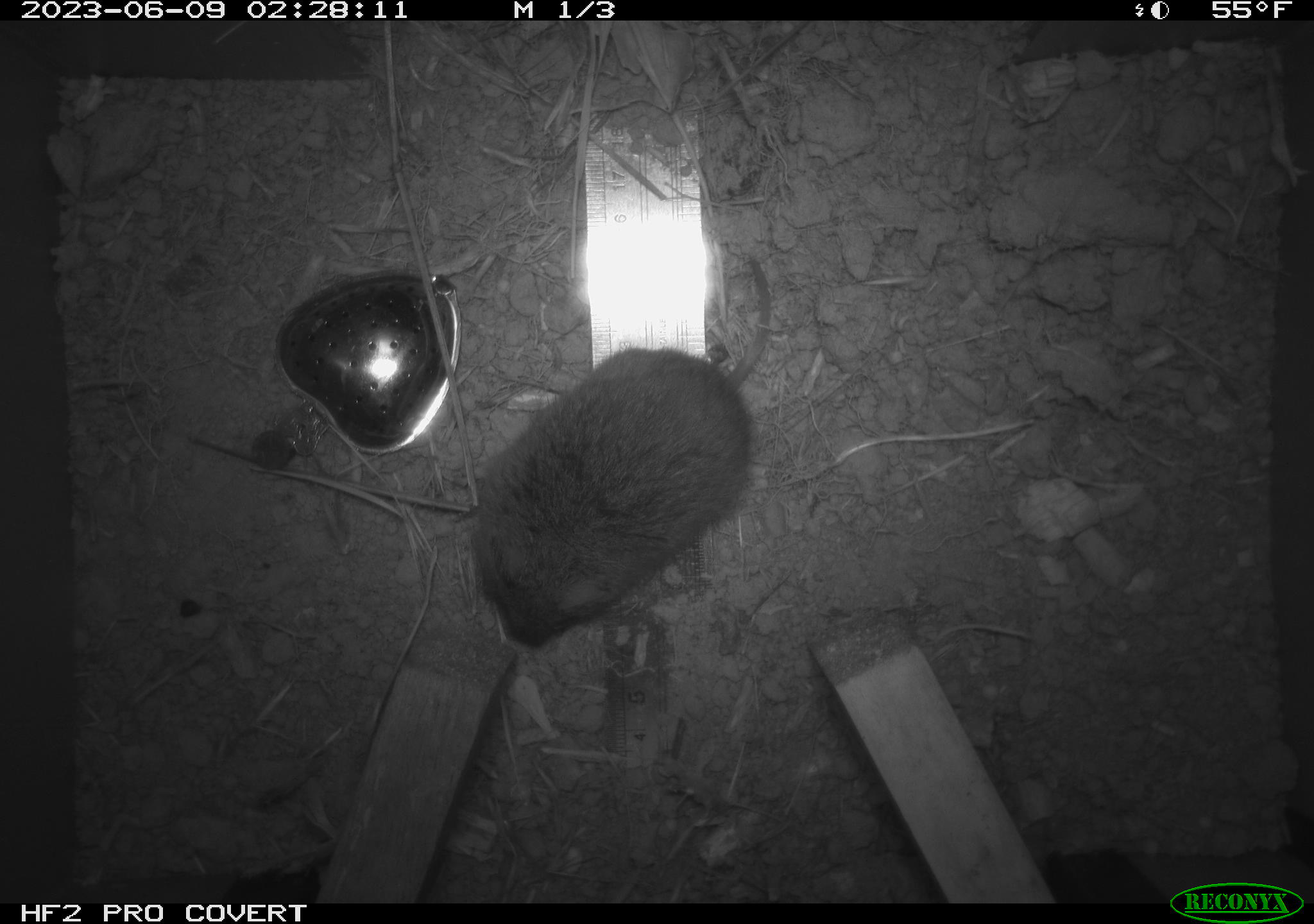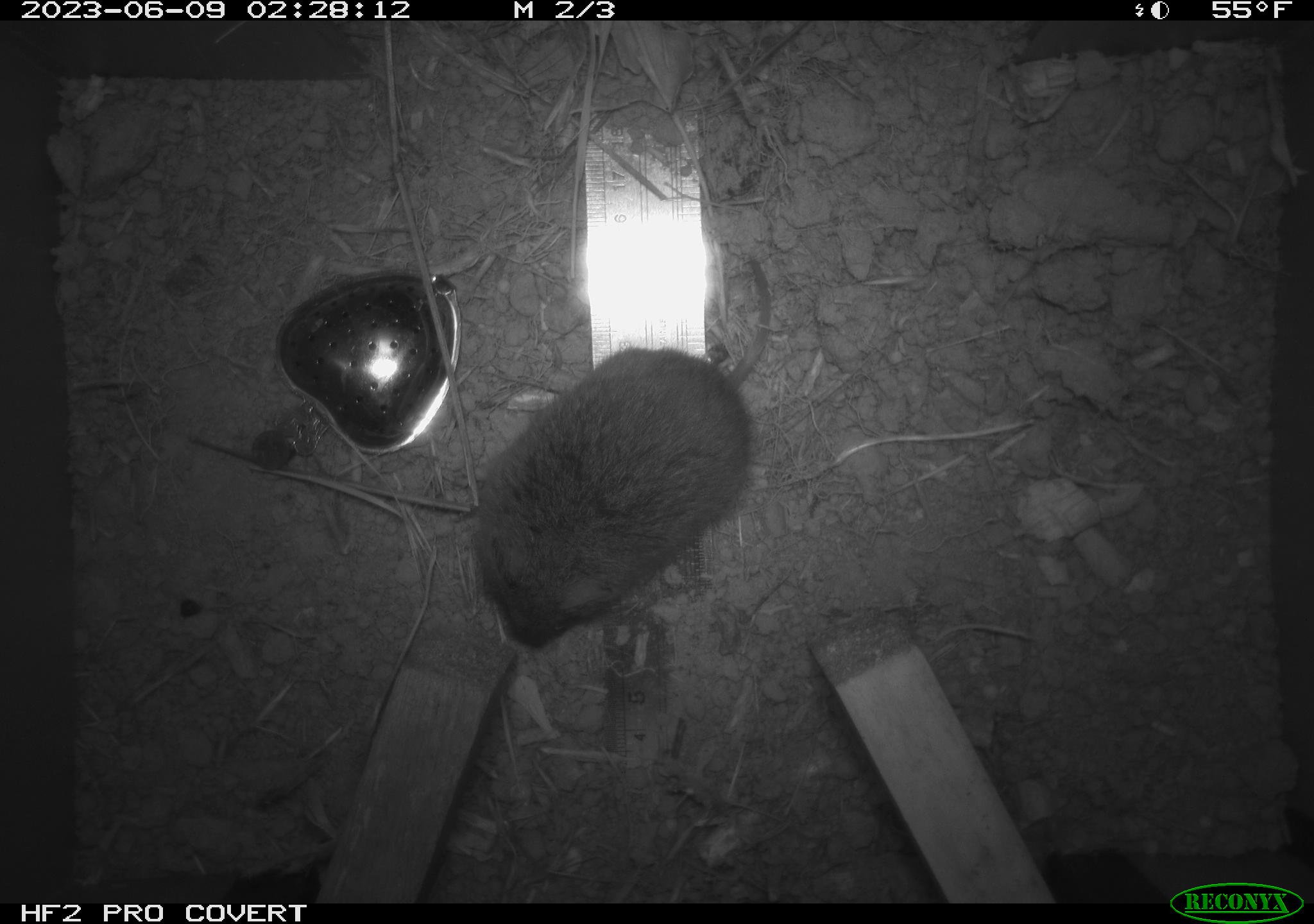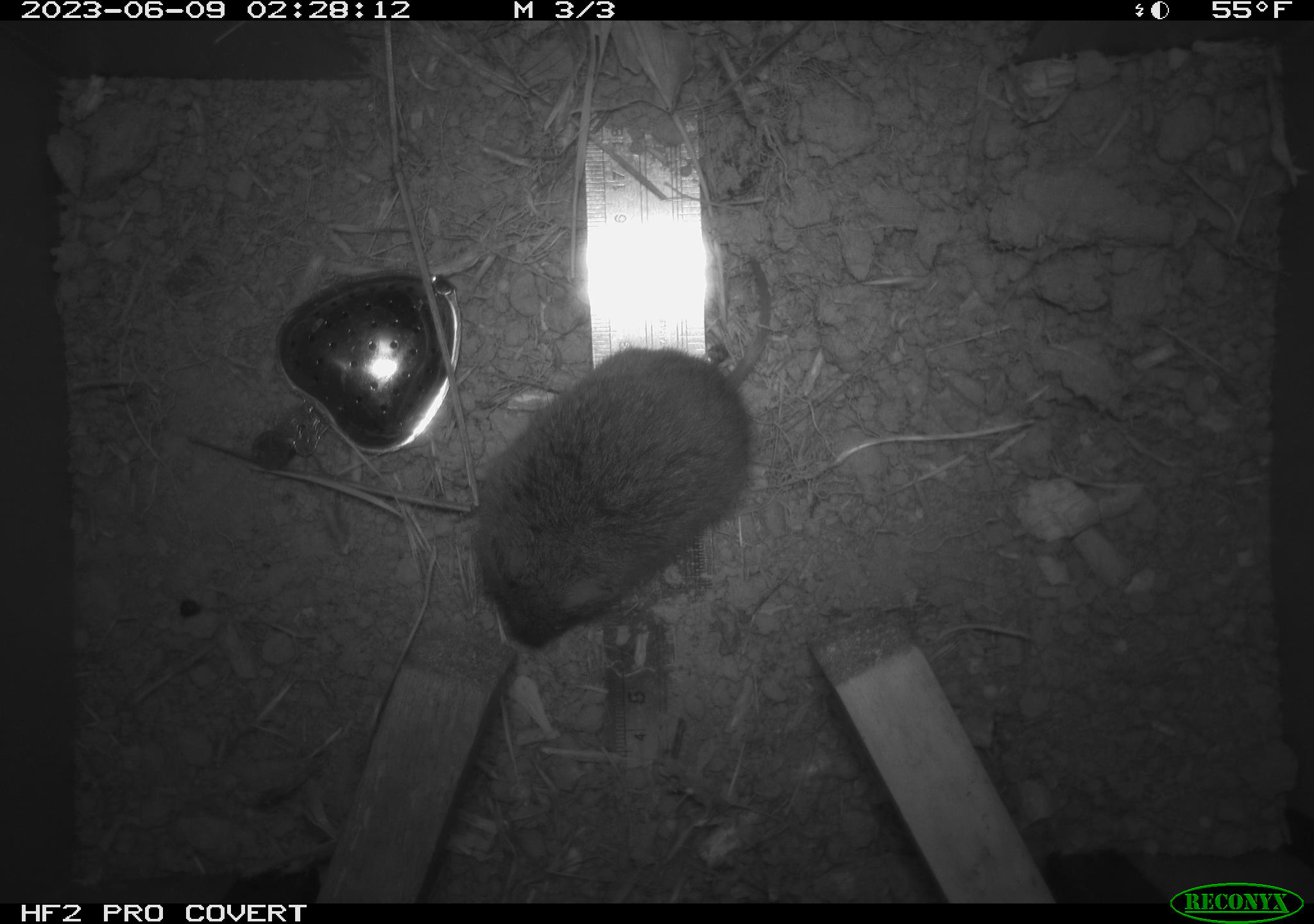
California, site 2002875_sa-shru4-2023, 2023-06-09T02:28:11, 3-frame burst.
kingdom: Animalia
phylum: Chordata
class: Mammalia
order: Rodentia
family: Cricetidae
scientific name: Arvicolinae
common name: voles, lemmings, and muskrats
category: arvicolinae subfamily